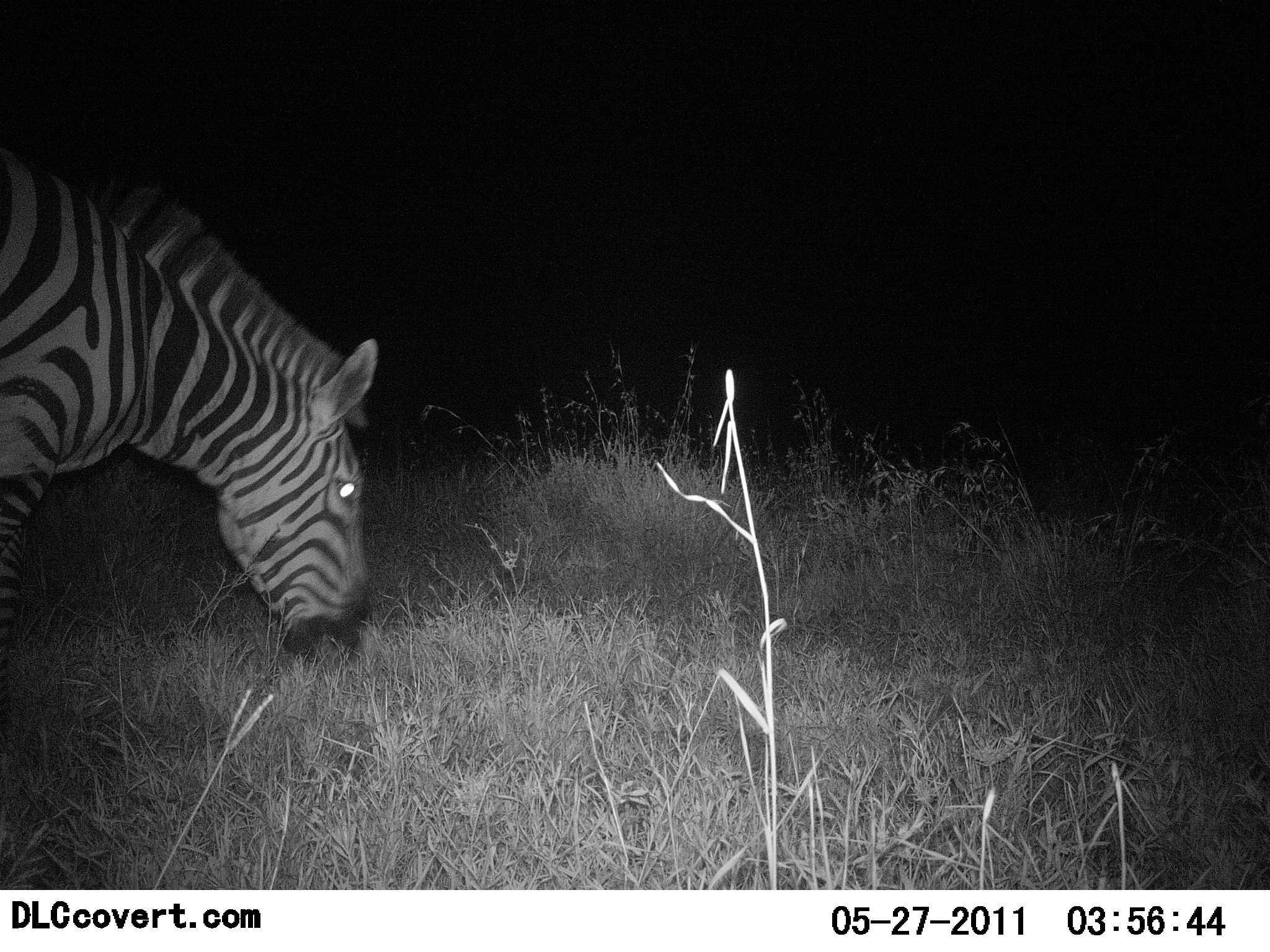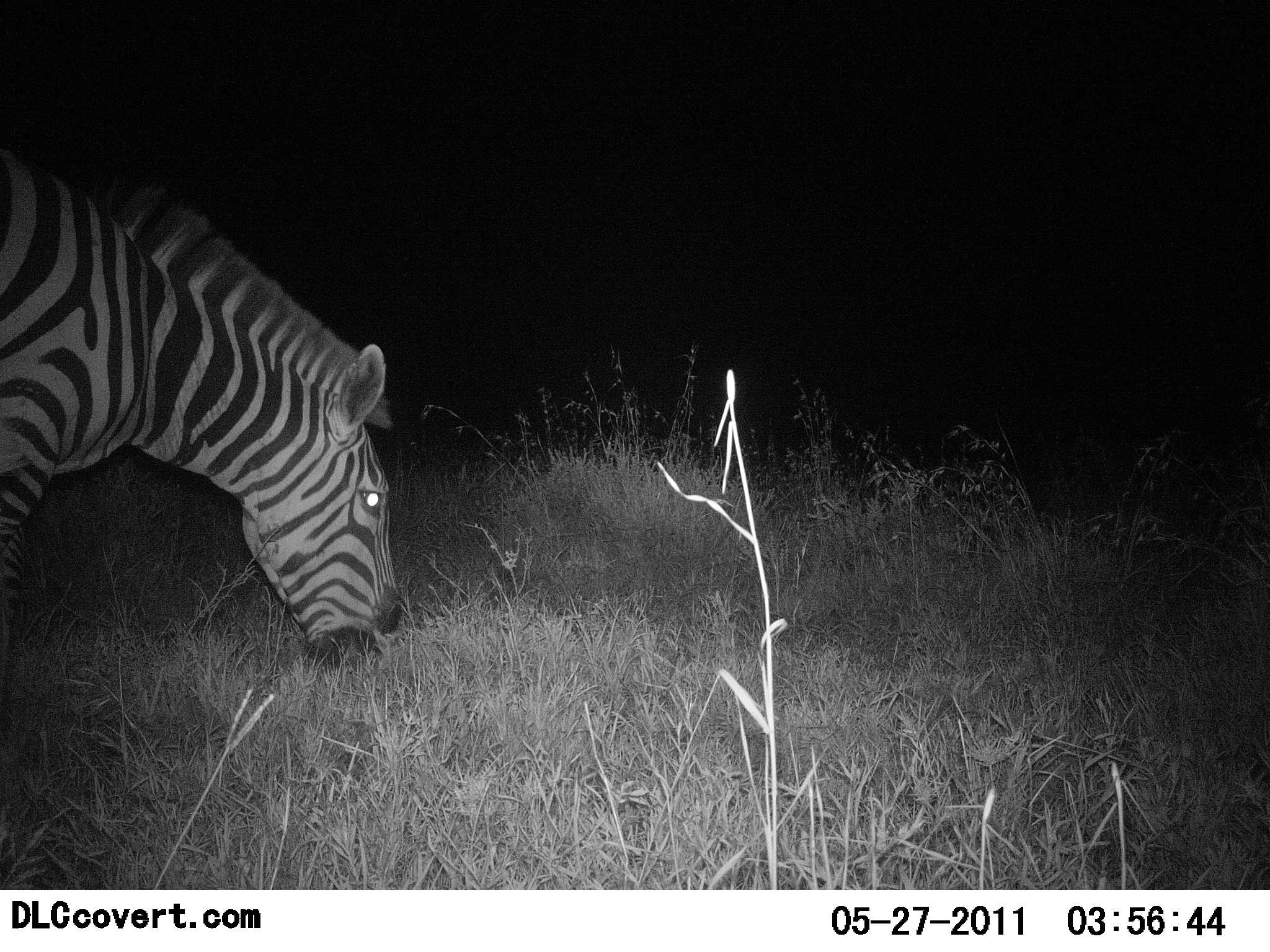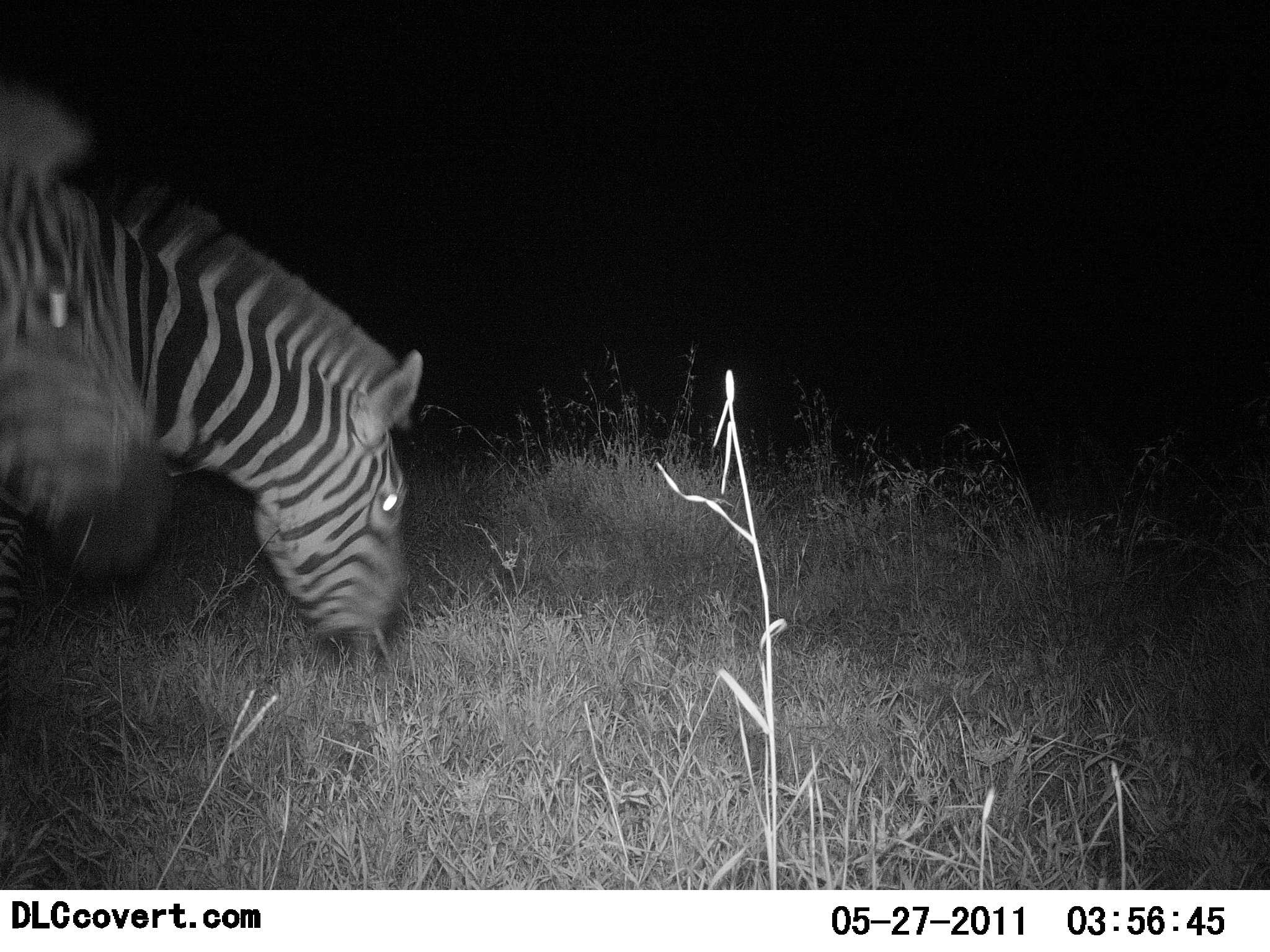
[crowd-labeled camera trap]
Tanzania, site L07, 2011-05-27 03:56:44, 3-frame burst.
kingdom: Animalia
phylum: Chordata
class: Mammalia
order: Perissodactyla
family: Equidae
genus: Equus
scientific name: Equus quagga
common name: plains zebra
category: zebra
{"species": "zebra (plains zebra) (Equus quagga)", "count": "2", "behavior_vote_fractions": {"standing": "8%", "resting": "0%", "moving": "23%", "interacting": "0%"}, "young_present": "0%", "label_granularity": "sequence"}